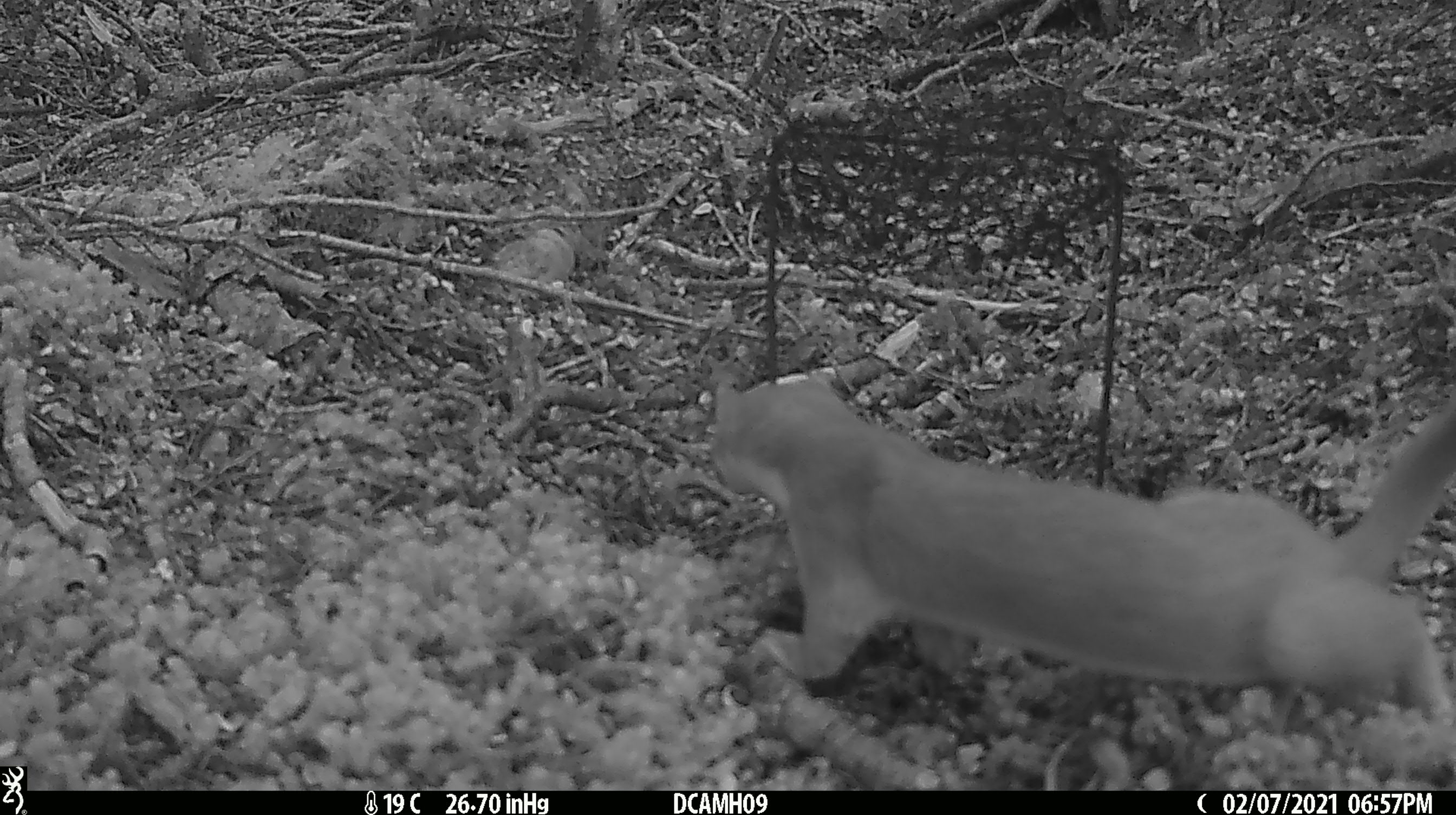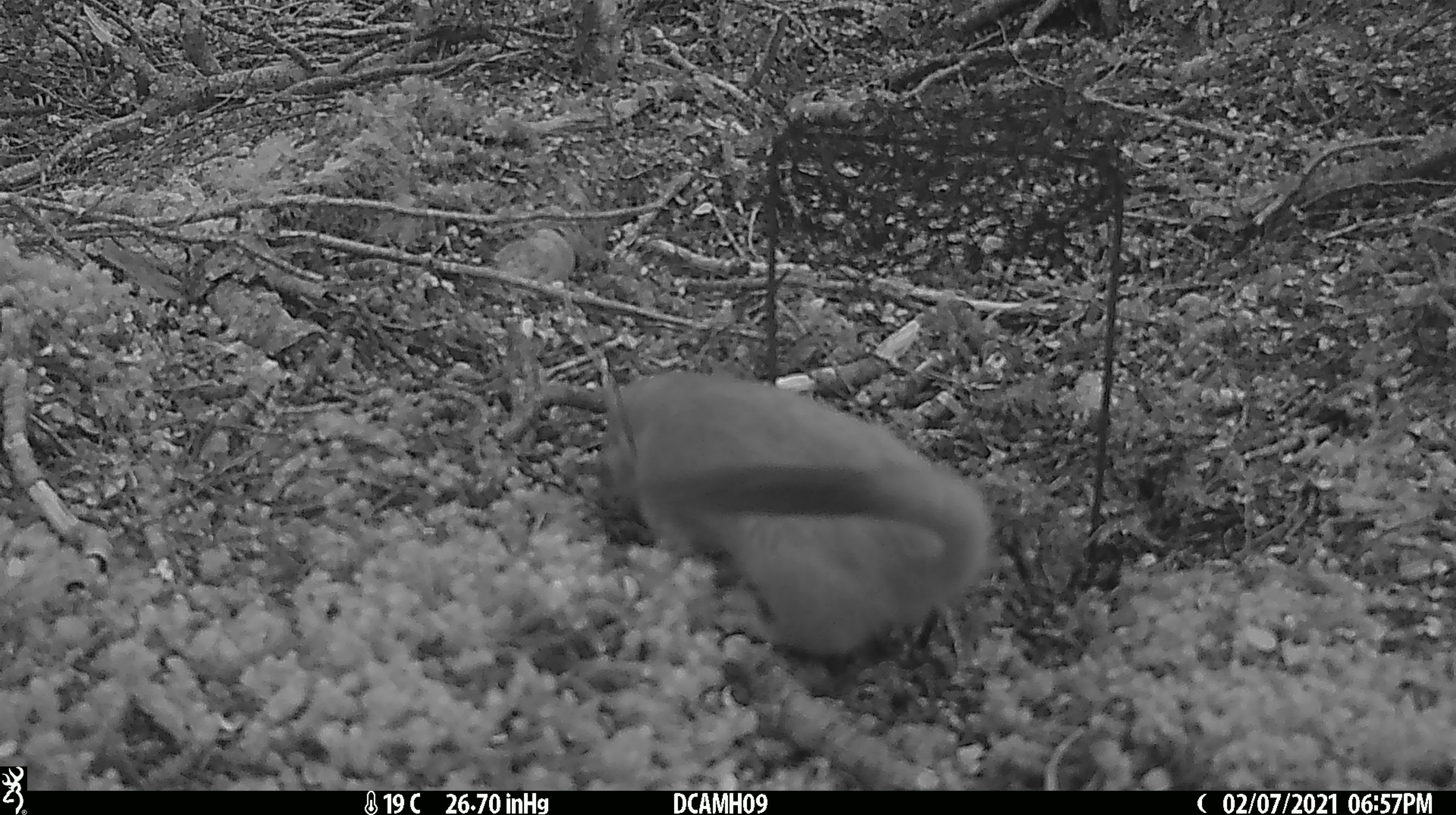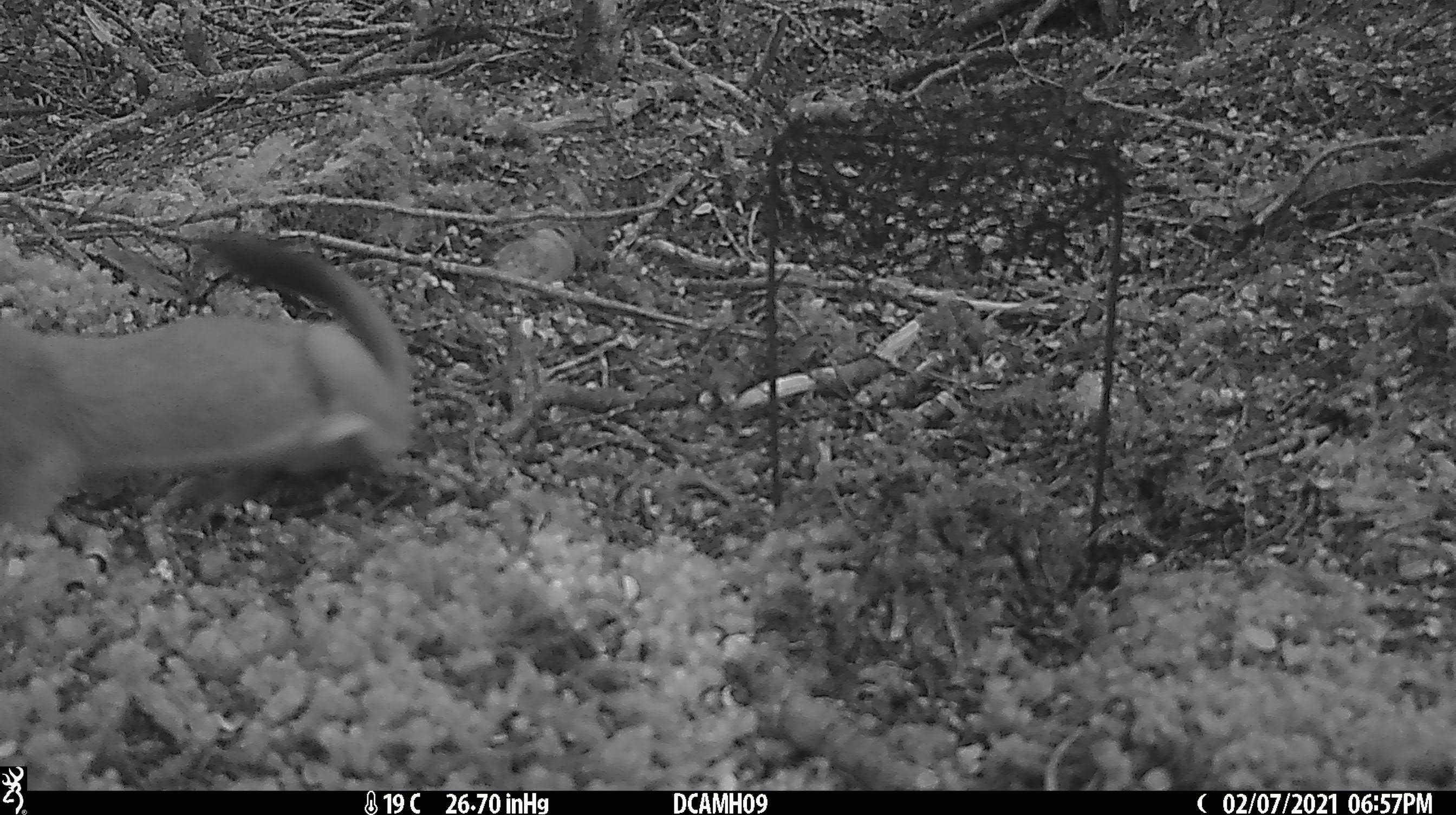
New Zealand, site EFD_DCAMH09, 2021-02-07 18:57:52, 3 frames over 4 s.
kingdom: Animalia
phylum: Chordata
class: Mammalia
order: Carnivora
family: Mustelidae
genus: Mustela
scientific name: Mustela erminea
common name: stoat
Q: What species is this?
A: Stoat (Mustela erminea).